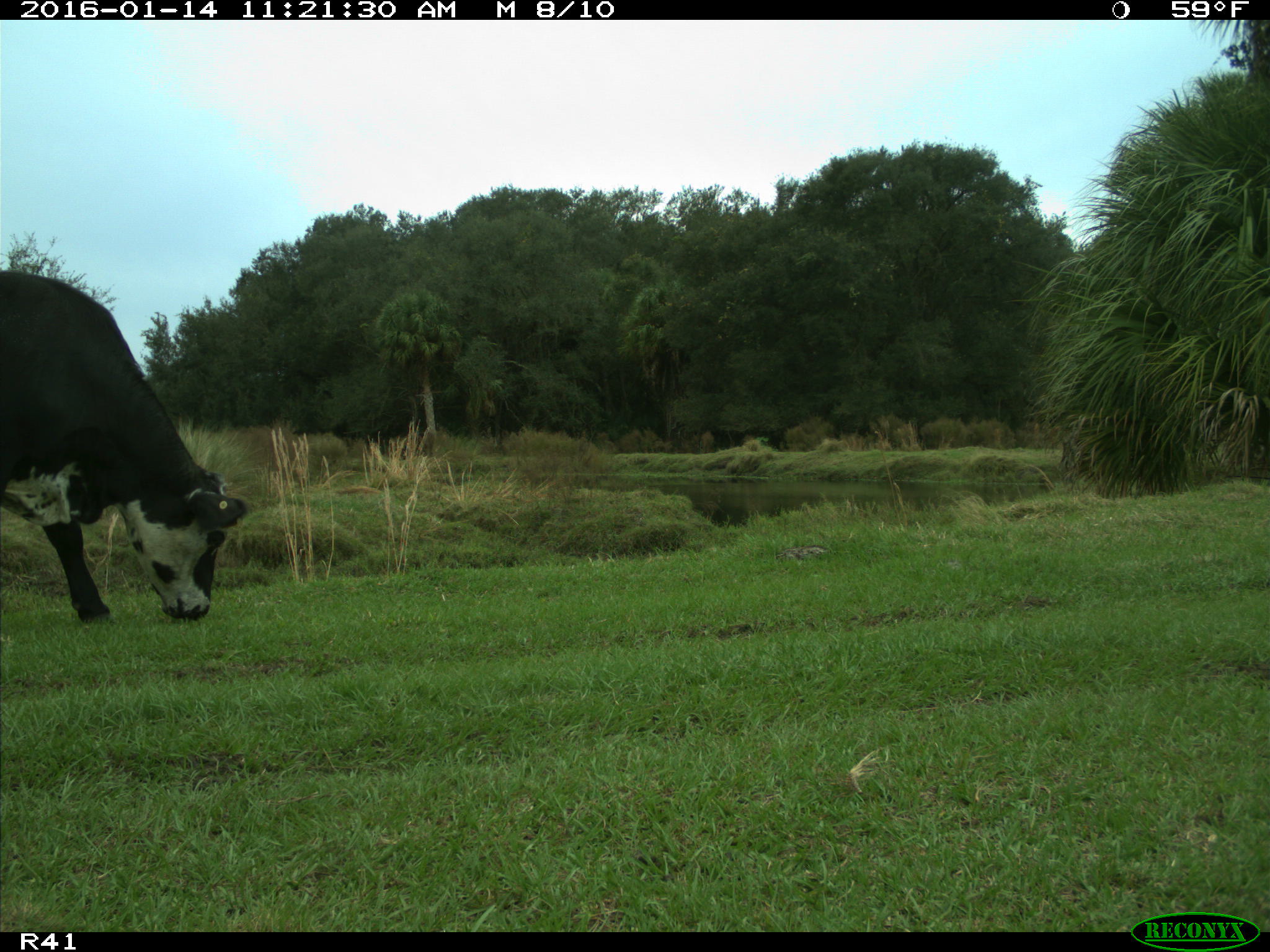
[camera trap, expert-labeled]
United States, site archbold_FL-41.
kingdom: Animalia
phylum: Chordata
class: Mammalia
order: Artiodactyla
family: Bovidae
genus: Bos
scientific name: Bos taurus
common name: domestic cow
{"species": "Bos taurus (domestic cow)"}